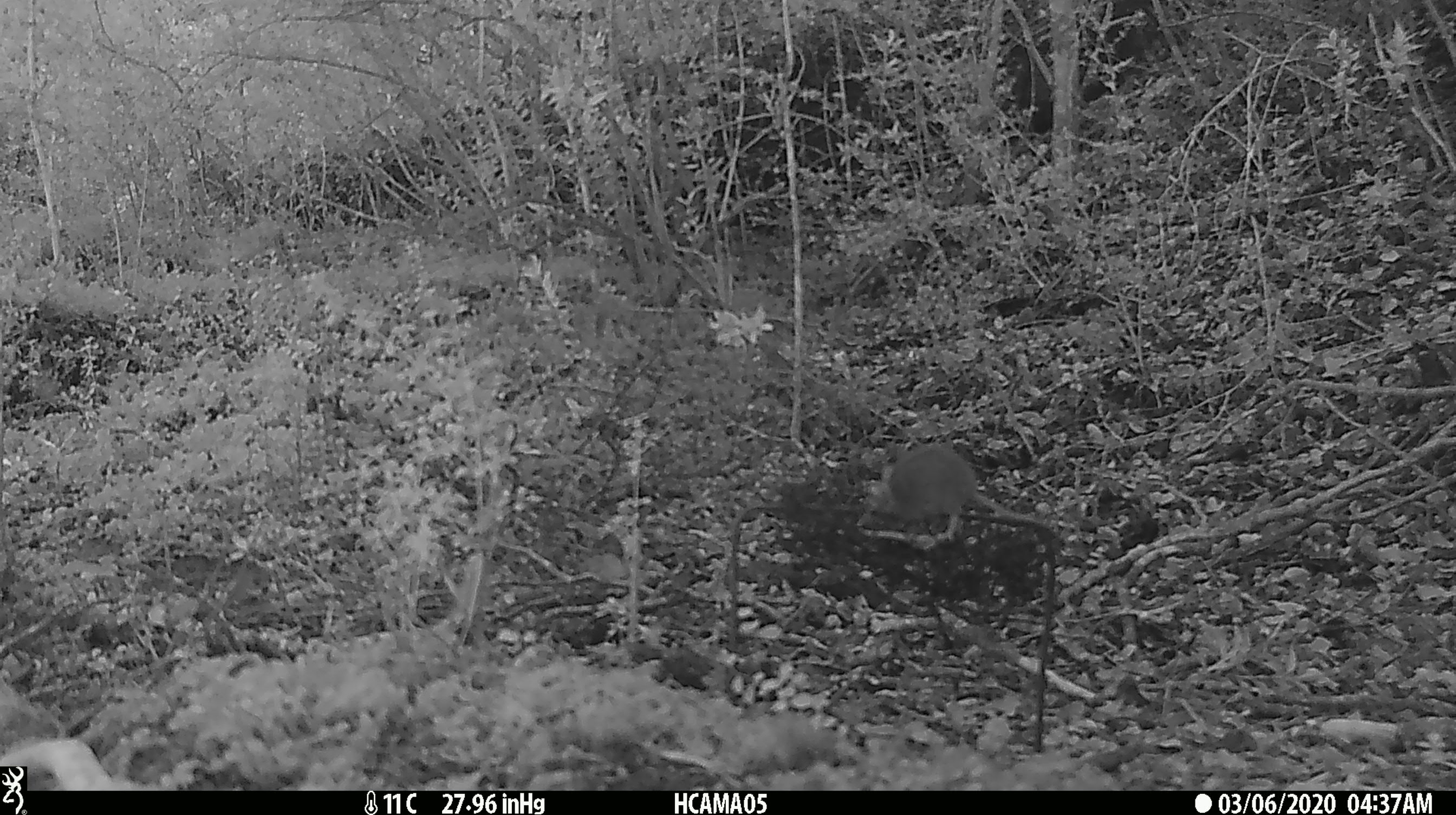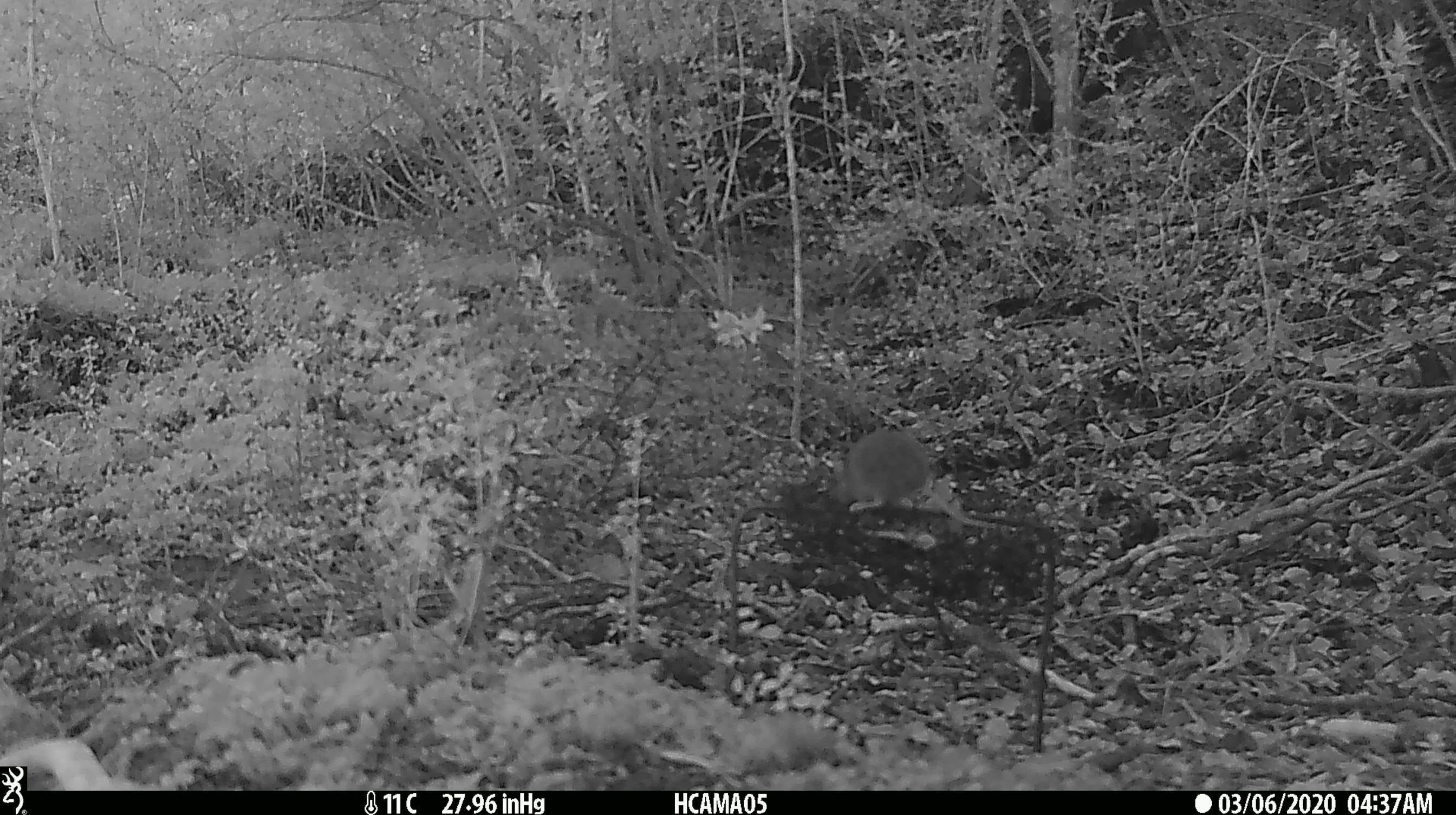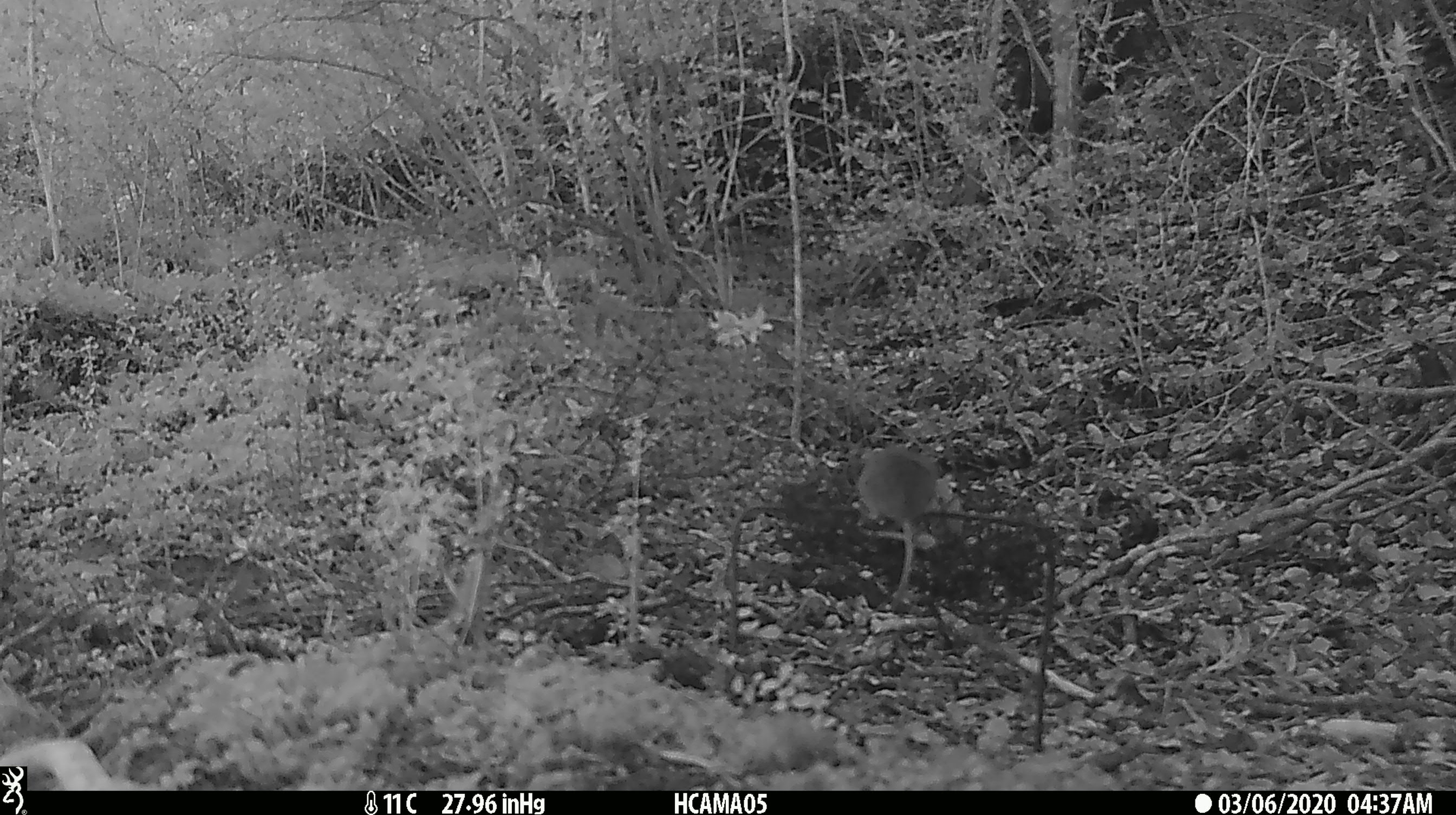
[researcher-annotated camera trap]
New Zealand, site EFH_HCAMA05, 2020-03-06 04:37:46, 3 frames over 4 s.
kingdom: Animalia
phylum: Chordata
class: Mammalia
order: Rodentia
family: Muridae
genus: Mus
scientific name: Mus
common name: mouse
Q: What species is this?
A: Mouse (Mus).